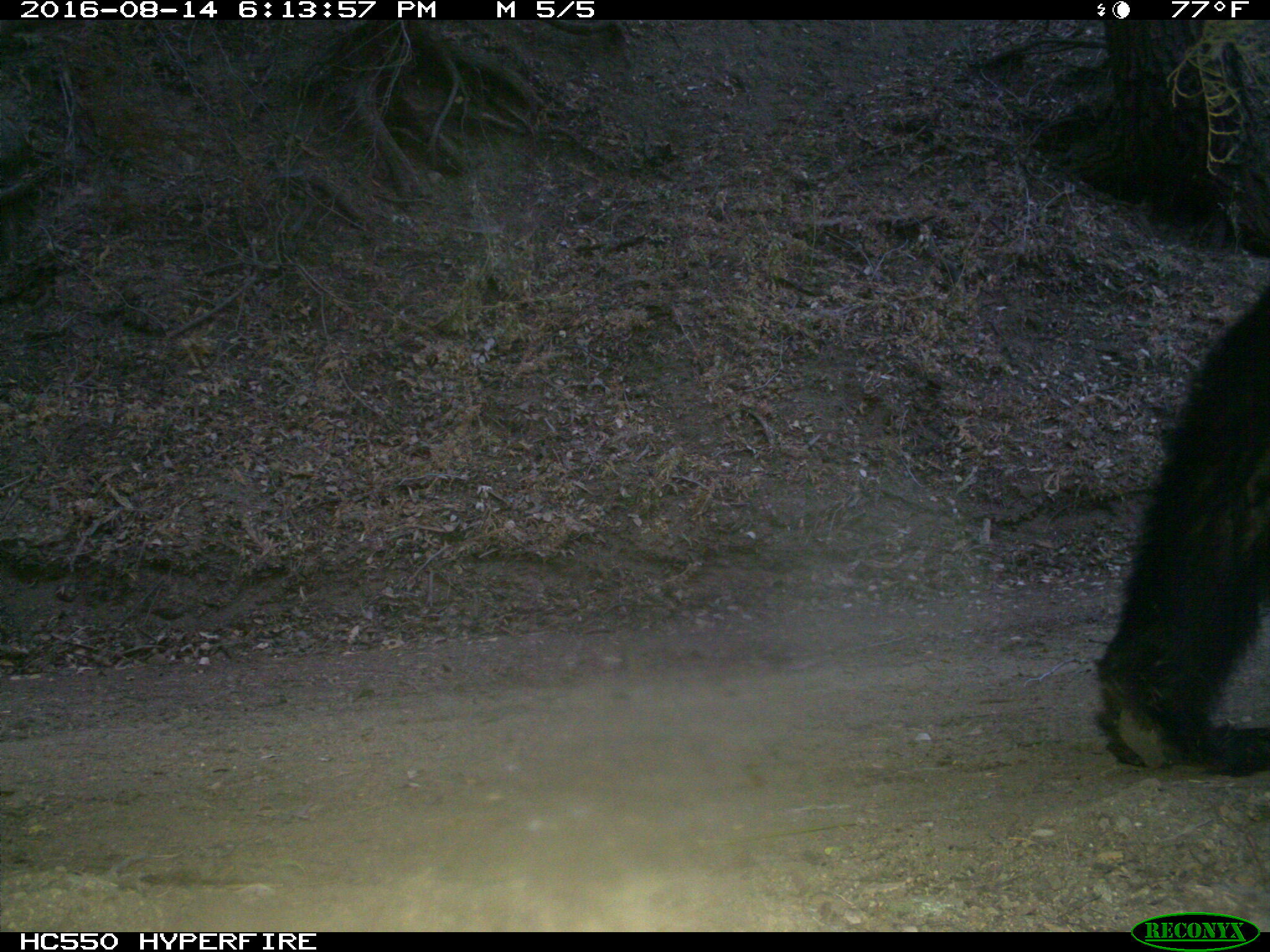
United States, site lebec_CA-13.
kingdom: Animalia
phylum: Chordata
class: Mammalia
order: Carnivora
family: Ursidae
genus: Ursus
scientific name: Ursus americanus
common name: american black bear